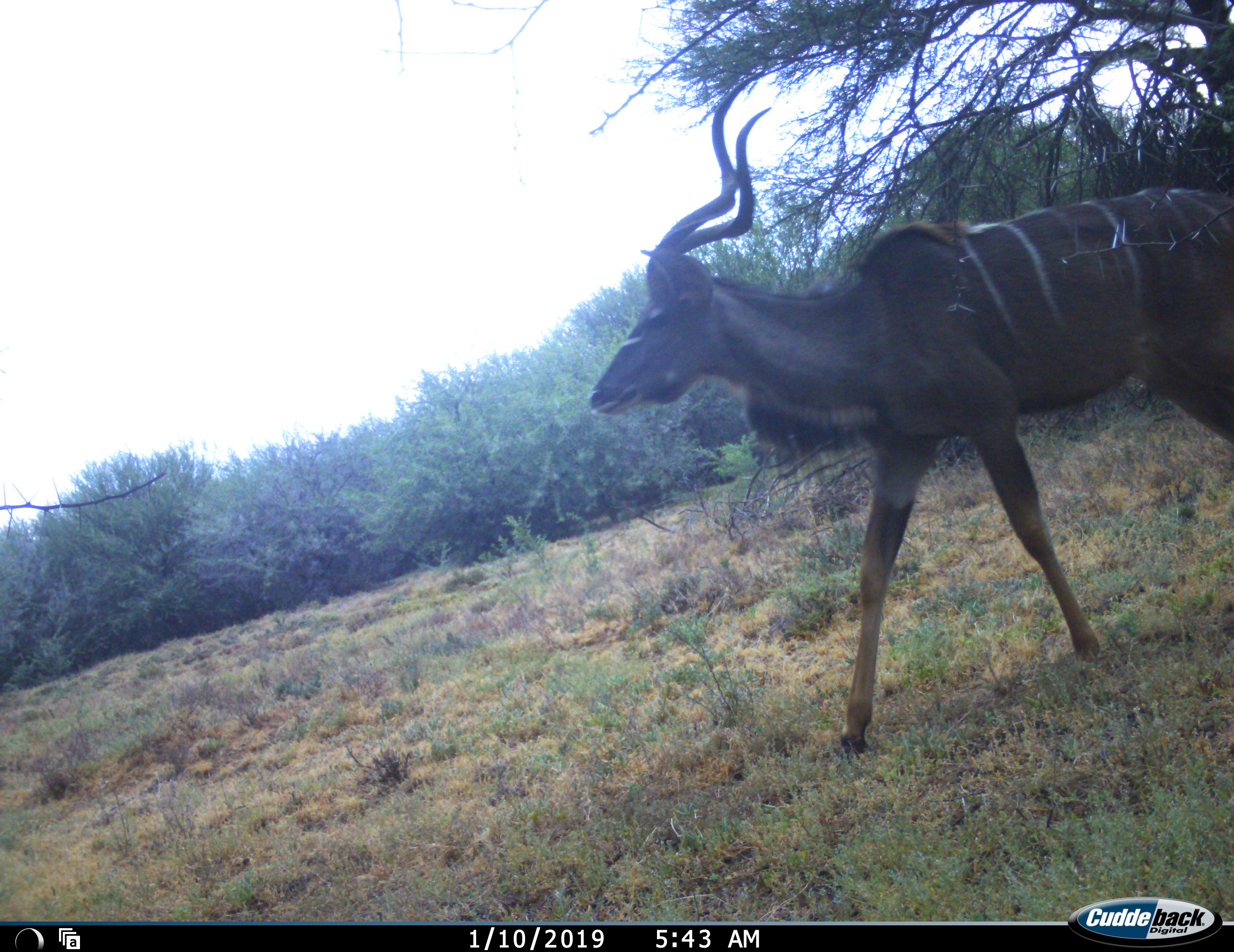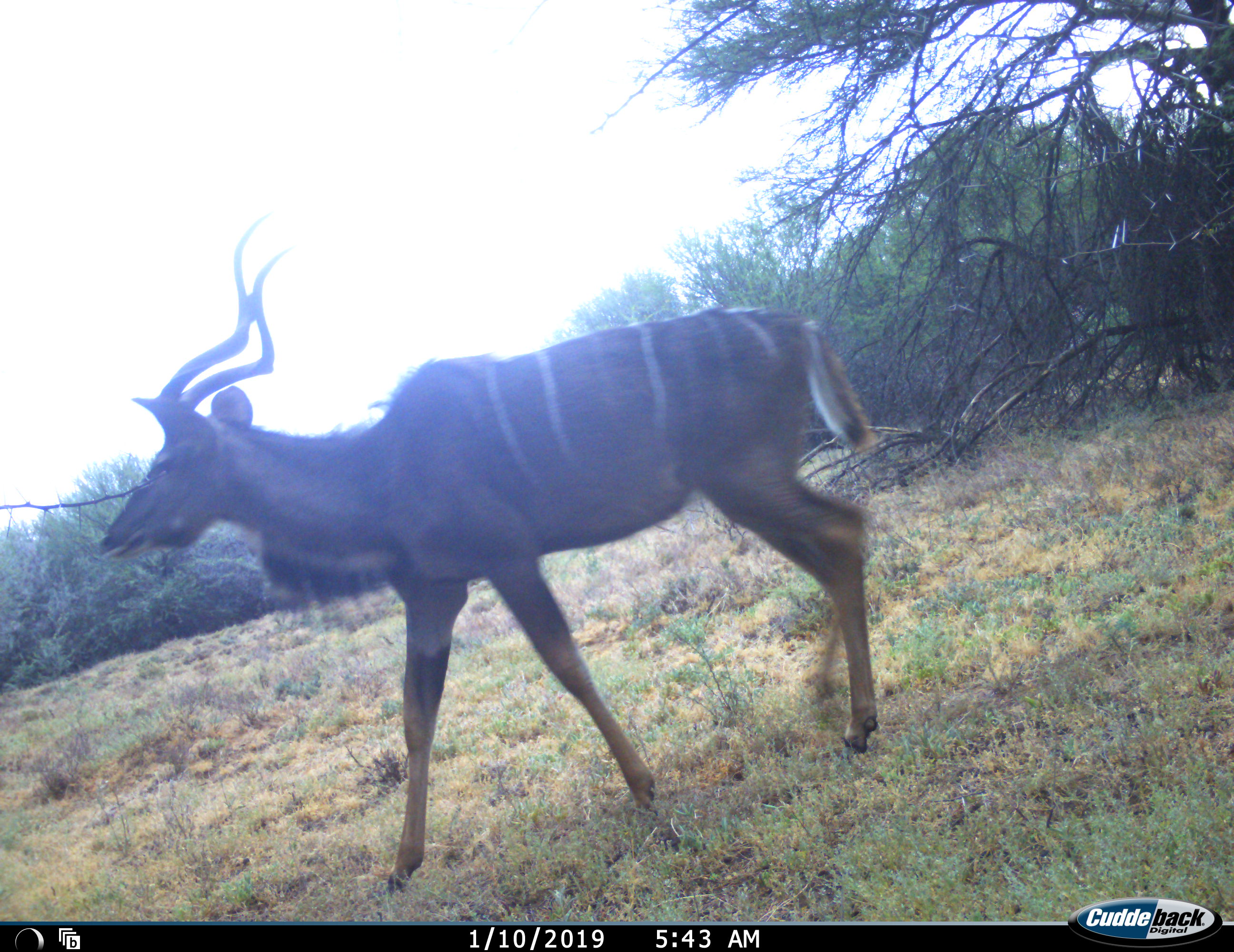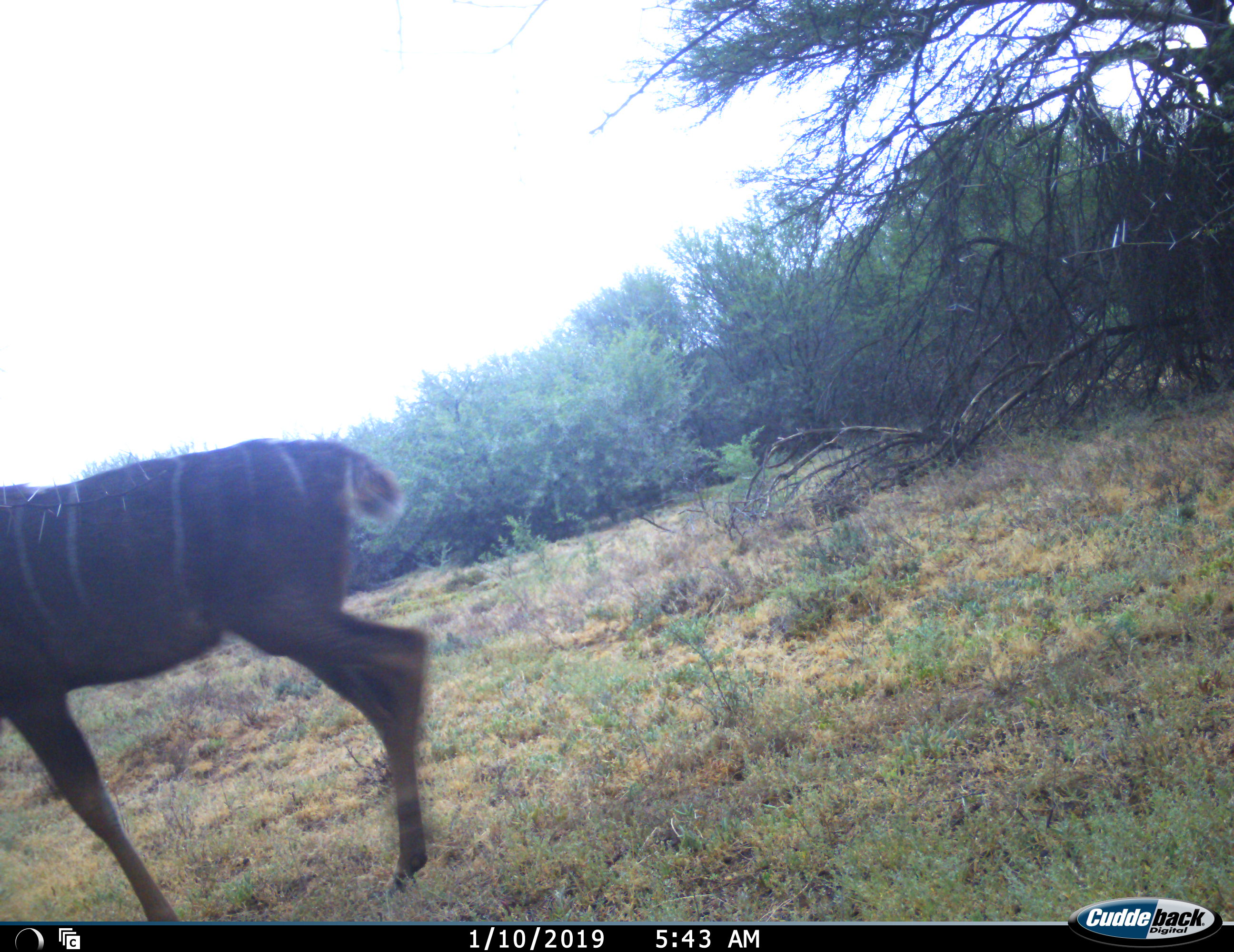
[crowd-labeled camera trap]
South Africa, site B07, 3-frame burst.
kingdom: Animalia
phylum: Chordata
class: Mammalia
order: Artiodactyla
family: Bovidae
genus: Tragelaphus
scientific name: Tragelaphus strepsiceros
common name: greater kudu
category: kudu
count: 1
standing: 0%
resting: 0%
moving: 100%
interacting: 0%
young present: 0%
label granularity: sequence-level